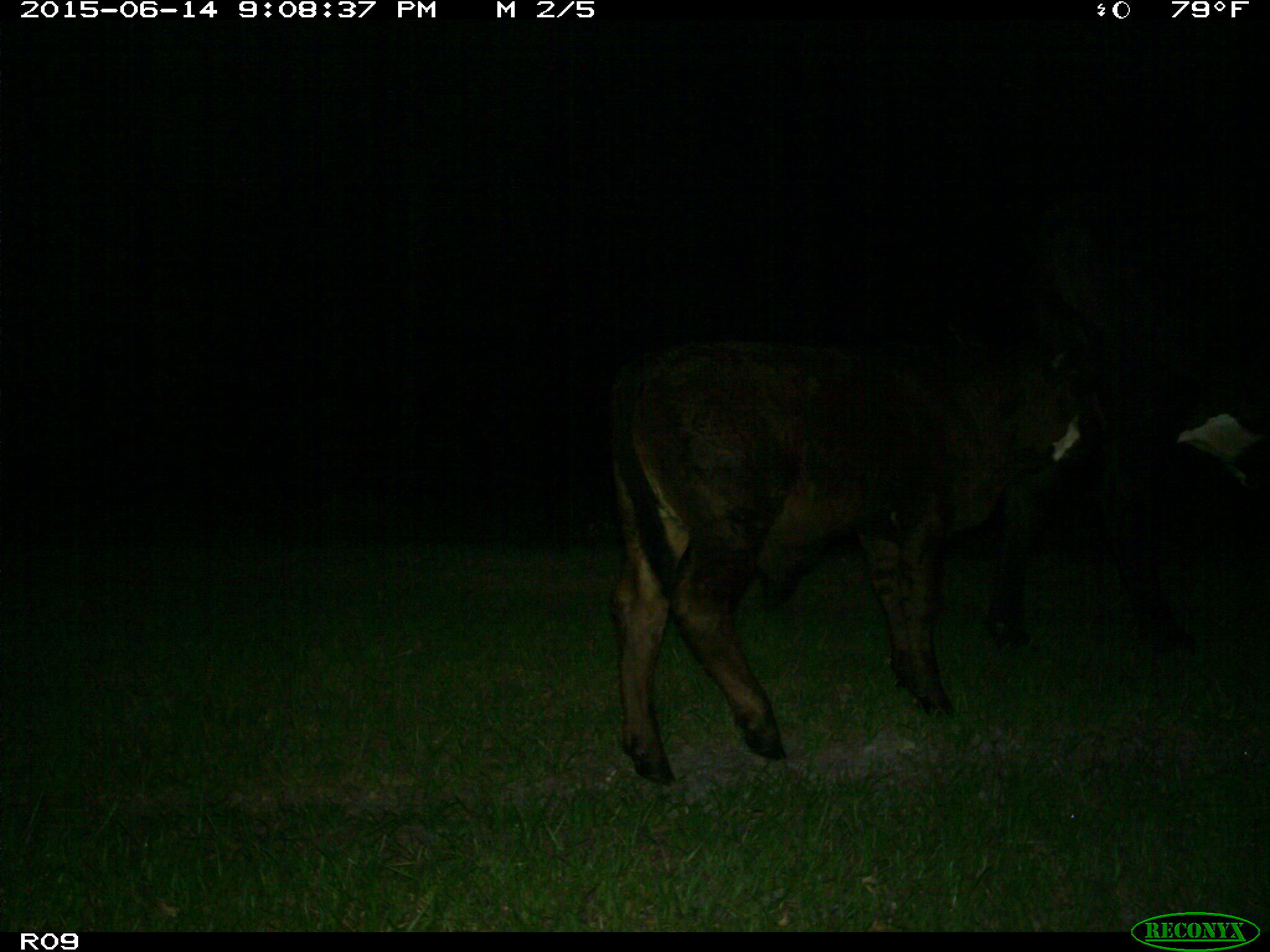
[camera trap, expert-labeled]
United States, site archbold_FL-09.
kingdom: Animalia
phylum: Chordata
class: Mammalia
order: Artiodactyla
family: Bovidae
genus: Bos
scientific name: Bos taurus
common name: domestic cow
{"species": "Bos taurus (domestic cow)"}